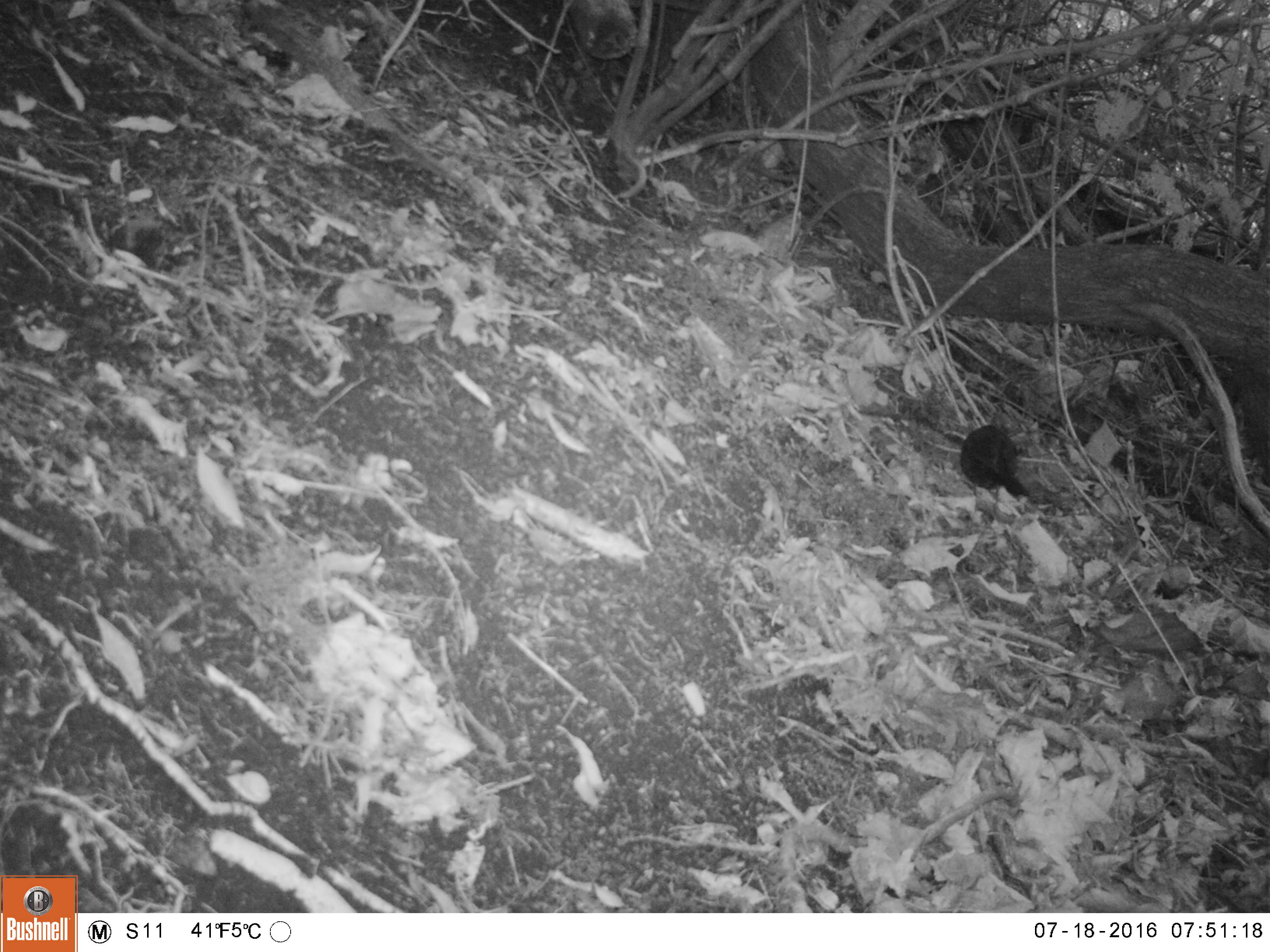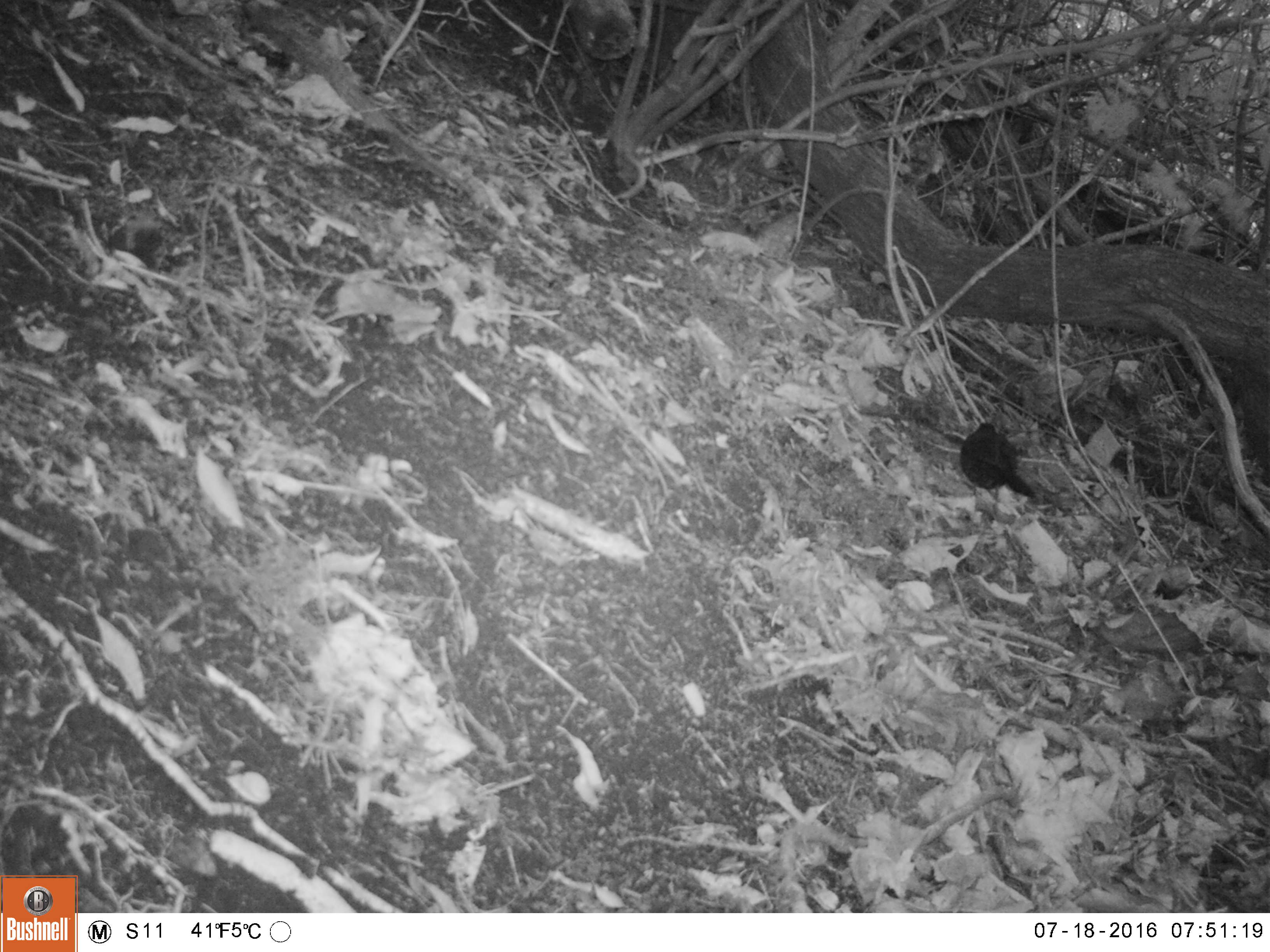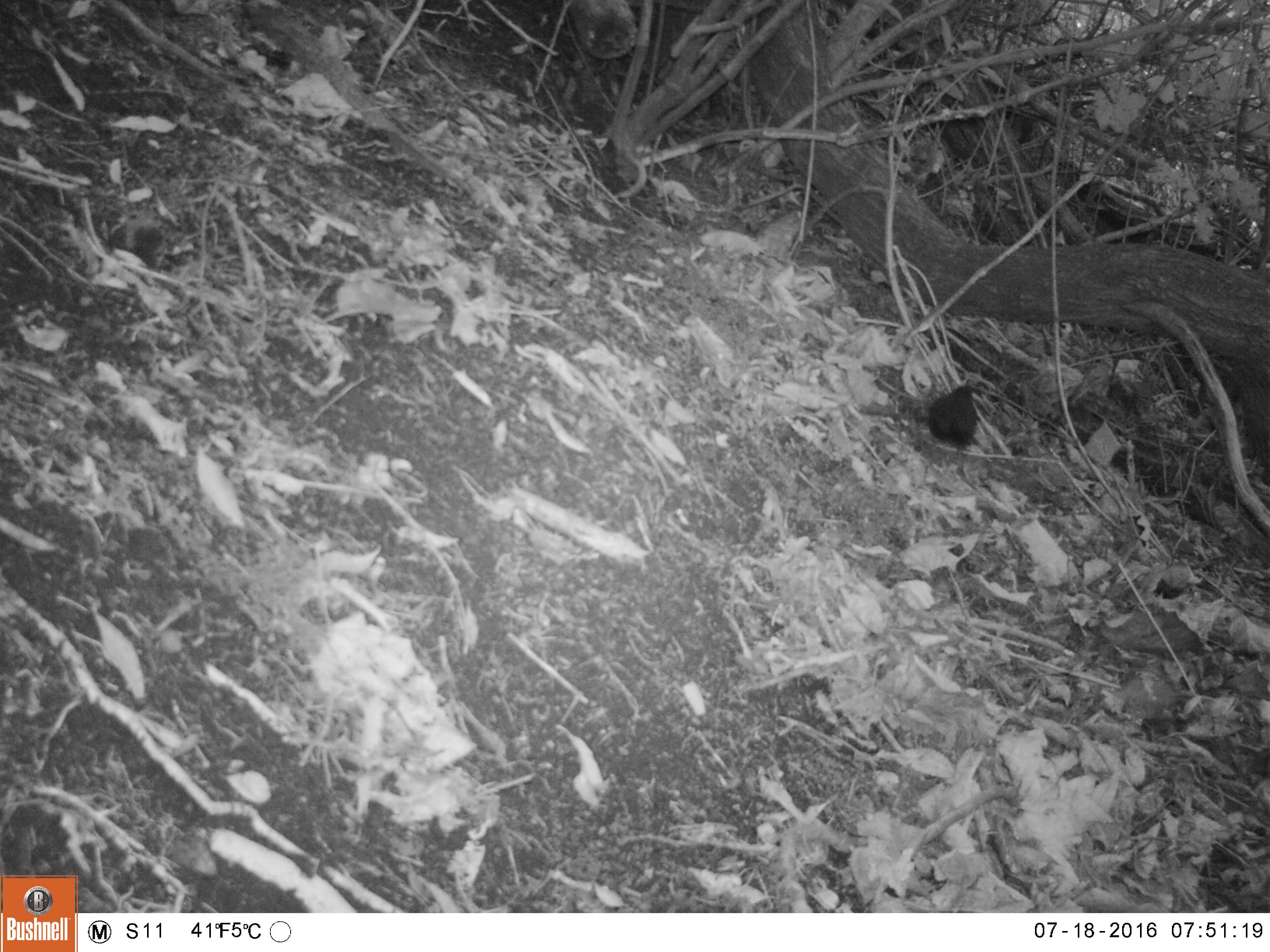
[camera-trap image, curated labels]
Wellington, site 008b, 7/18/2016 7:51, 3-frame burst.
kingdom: Animalia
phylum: Chordata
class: Aves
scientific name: Aves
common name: bird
Bird (Aves).